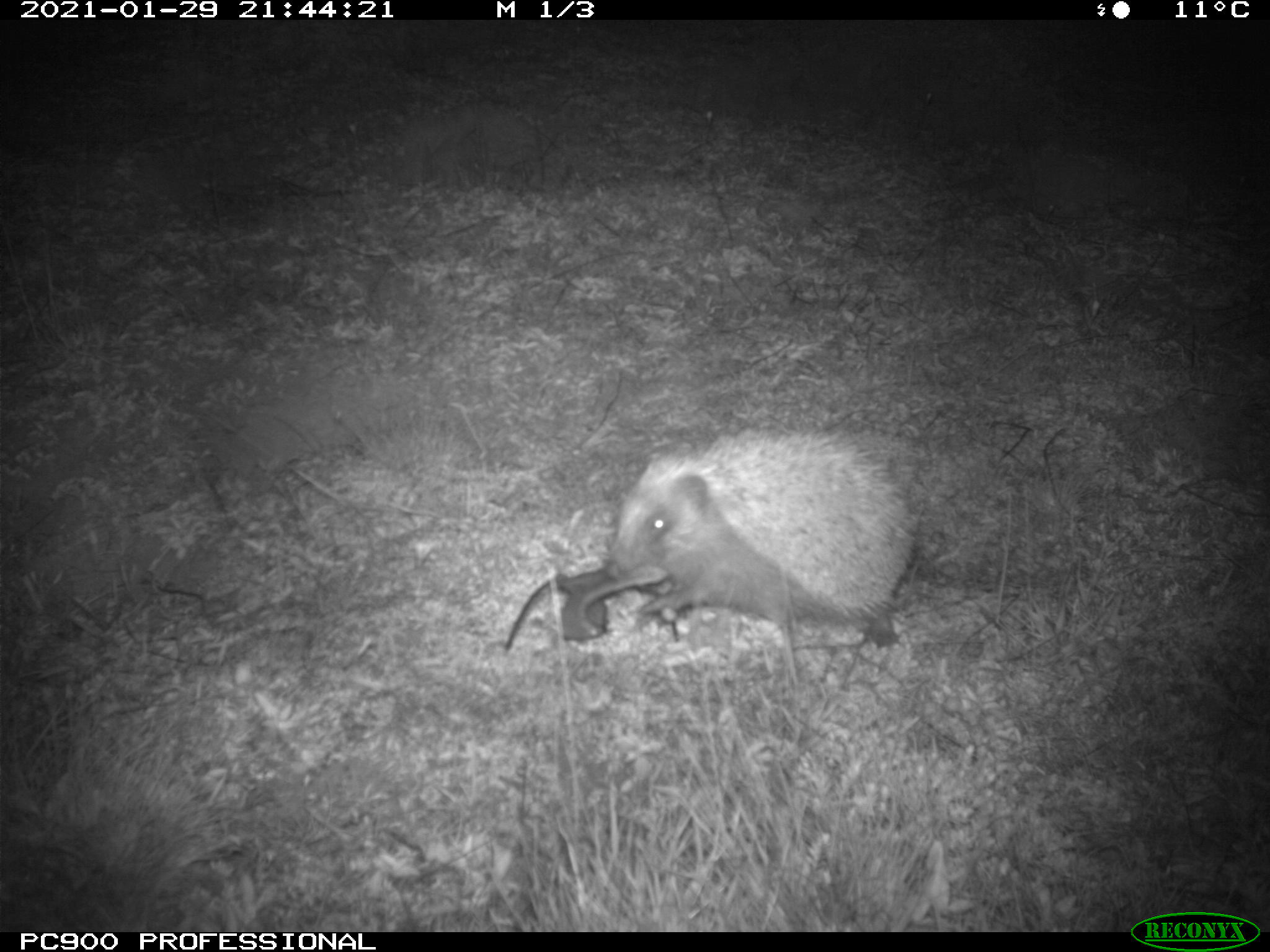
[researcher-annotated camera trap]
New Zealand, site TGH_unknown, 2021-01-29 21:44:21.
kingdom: Animalia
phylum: Chordata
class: Mammalia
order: Eulipotyphla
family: Erinaceidae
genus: Erinaceus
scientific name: Erinaceus europaeus europaeus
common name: european hedgehog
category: hedgehog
Hedgehog (european hedgehog) (Erinaceus europaeus europaeus).